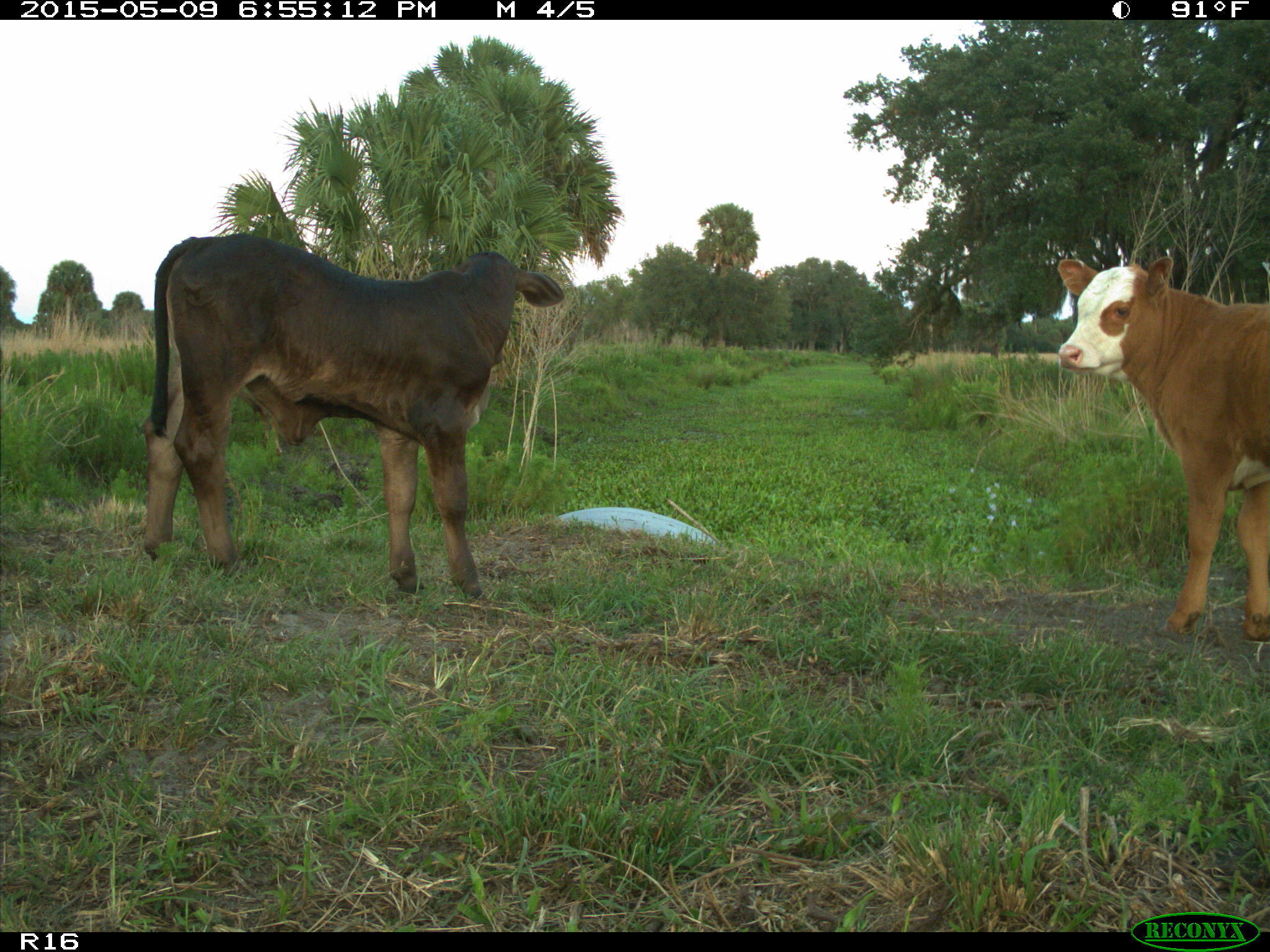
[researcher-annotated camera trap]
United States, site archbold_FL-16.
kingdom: Animalia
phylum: Chordata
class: Mammalia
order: Artiodactyla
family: Bovidae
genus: Bos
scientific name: Bos taurus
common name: domestic cow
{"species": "Bos taurus (domestic cow)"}